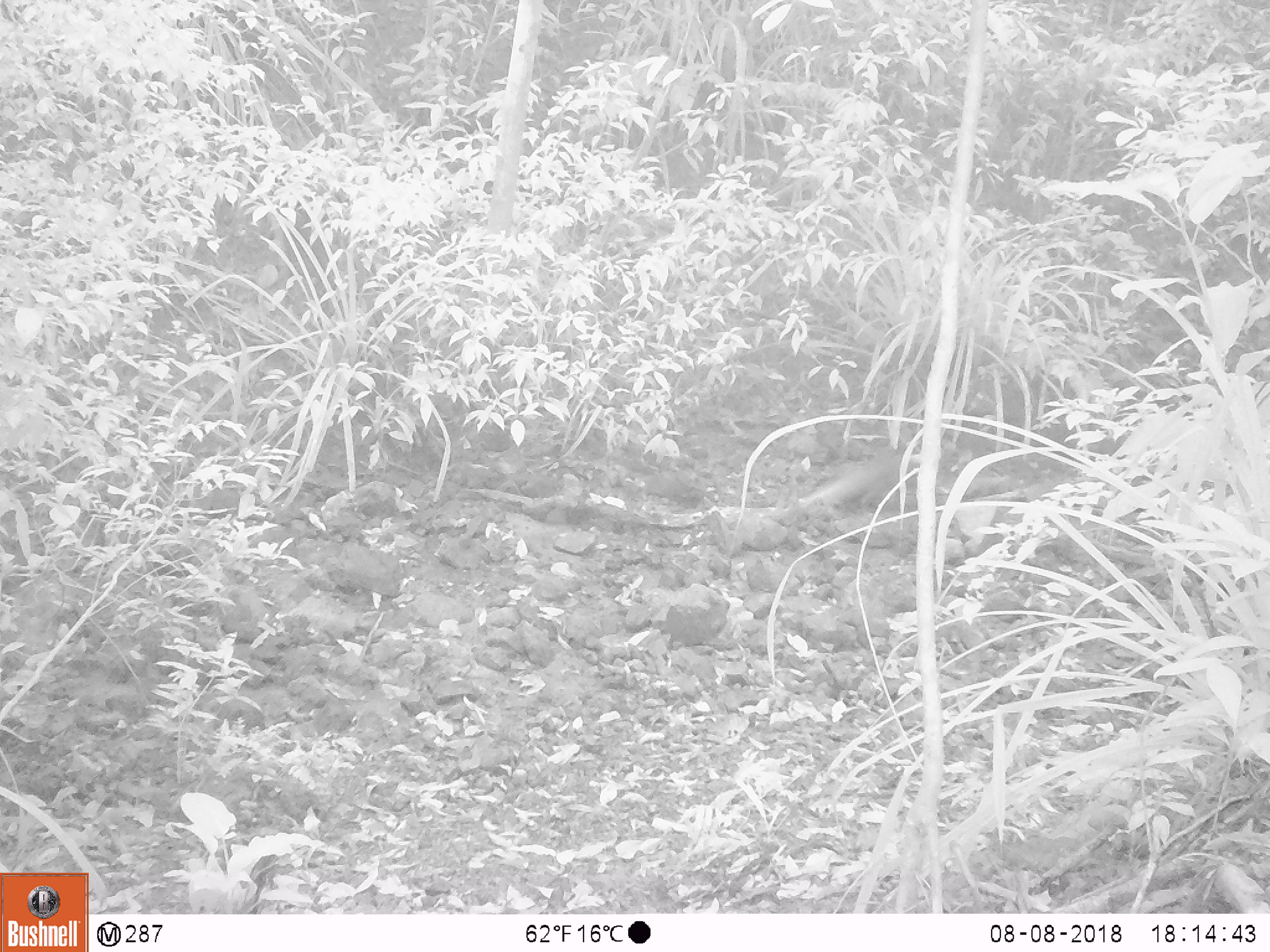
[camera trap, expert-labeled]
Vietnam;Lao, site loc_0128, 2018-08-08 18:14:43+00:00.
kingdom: Animalia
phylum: Chordata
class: Mammalia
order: Carnivora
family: Herpestidae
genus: Urva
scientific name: Urva urva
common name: crab-eating mongoose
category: crab eating mongoose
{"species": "crab eating mongoose (crab-eating mongoose) (Urva urva)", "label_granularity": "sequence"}